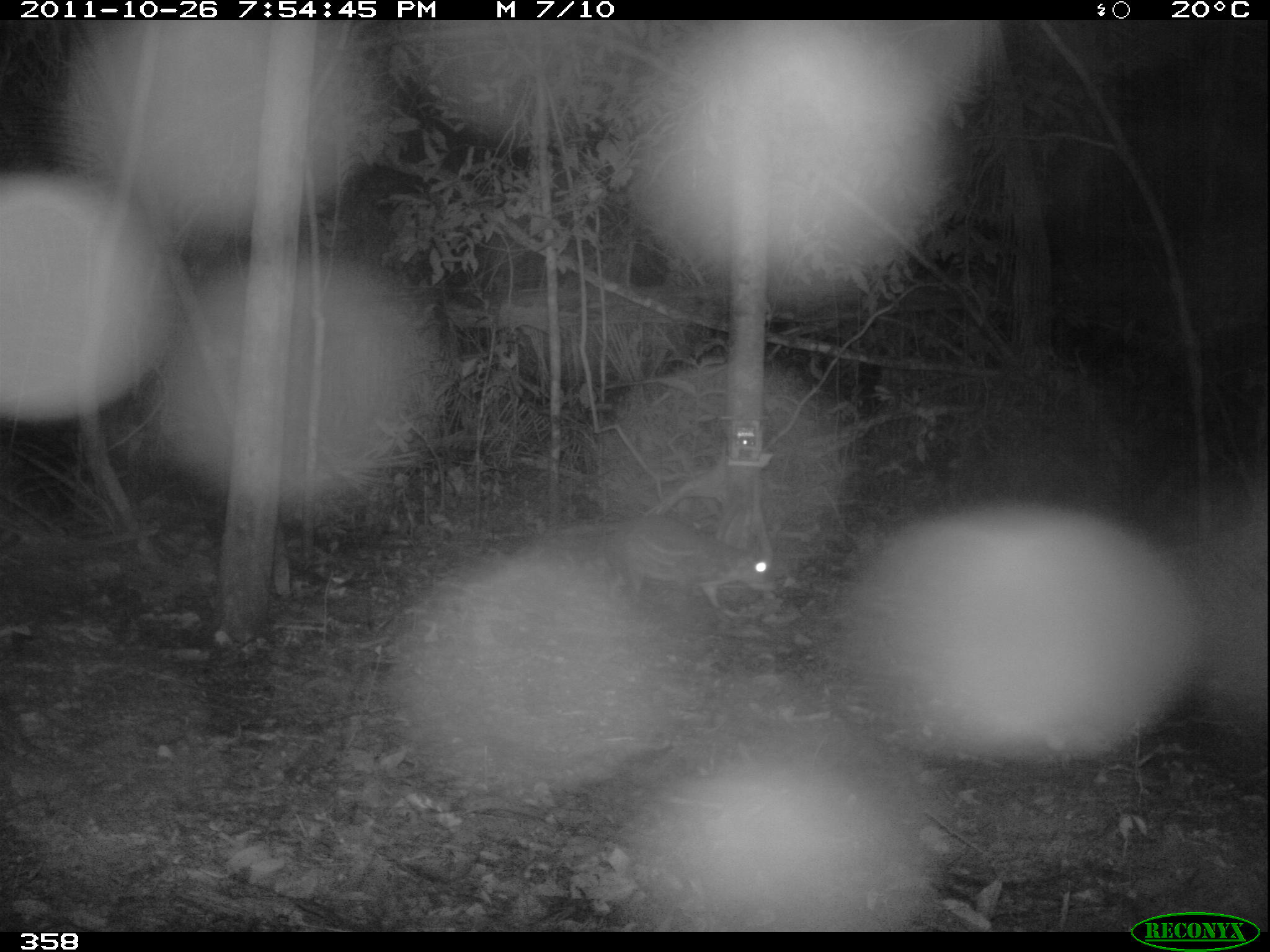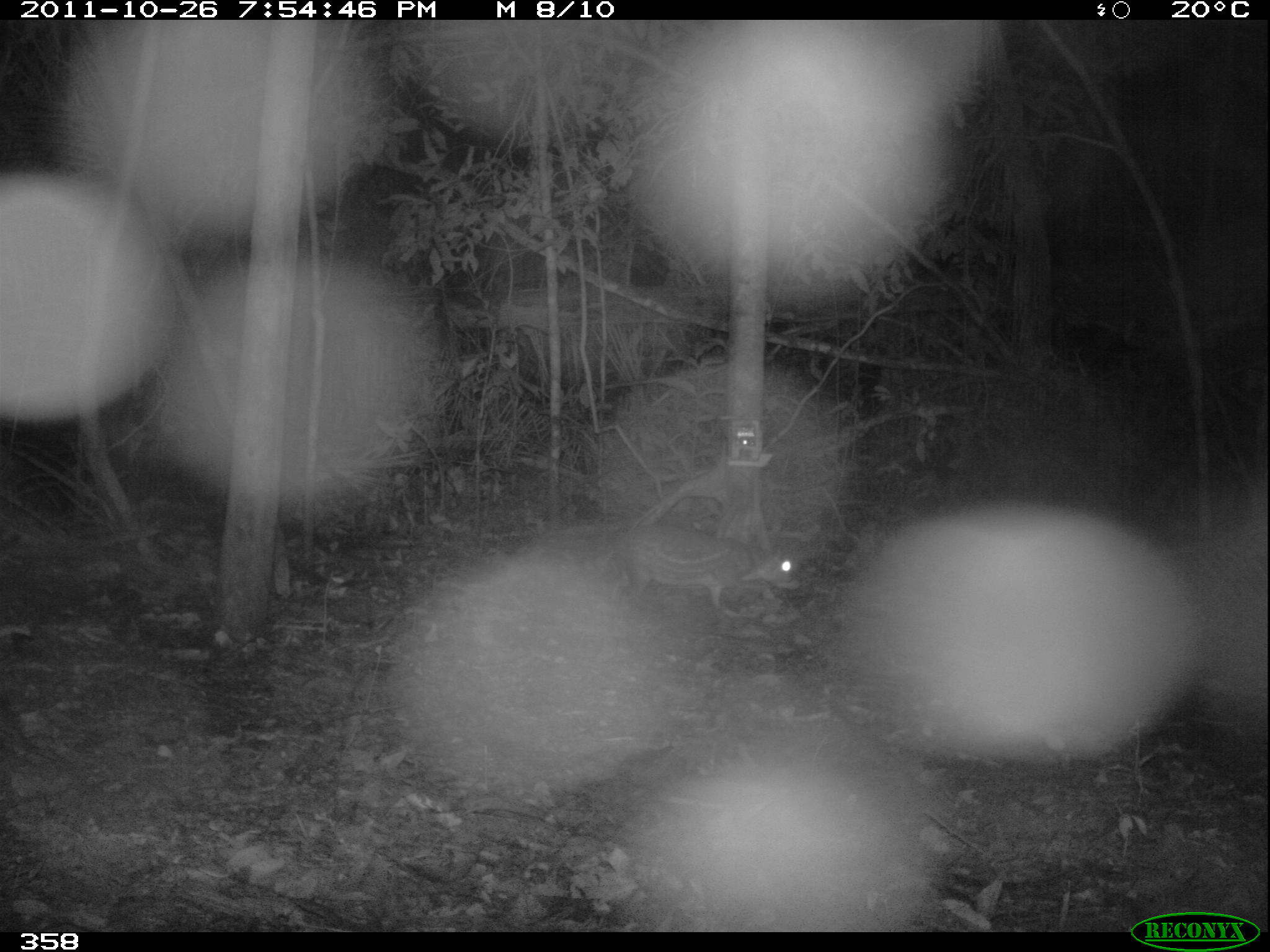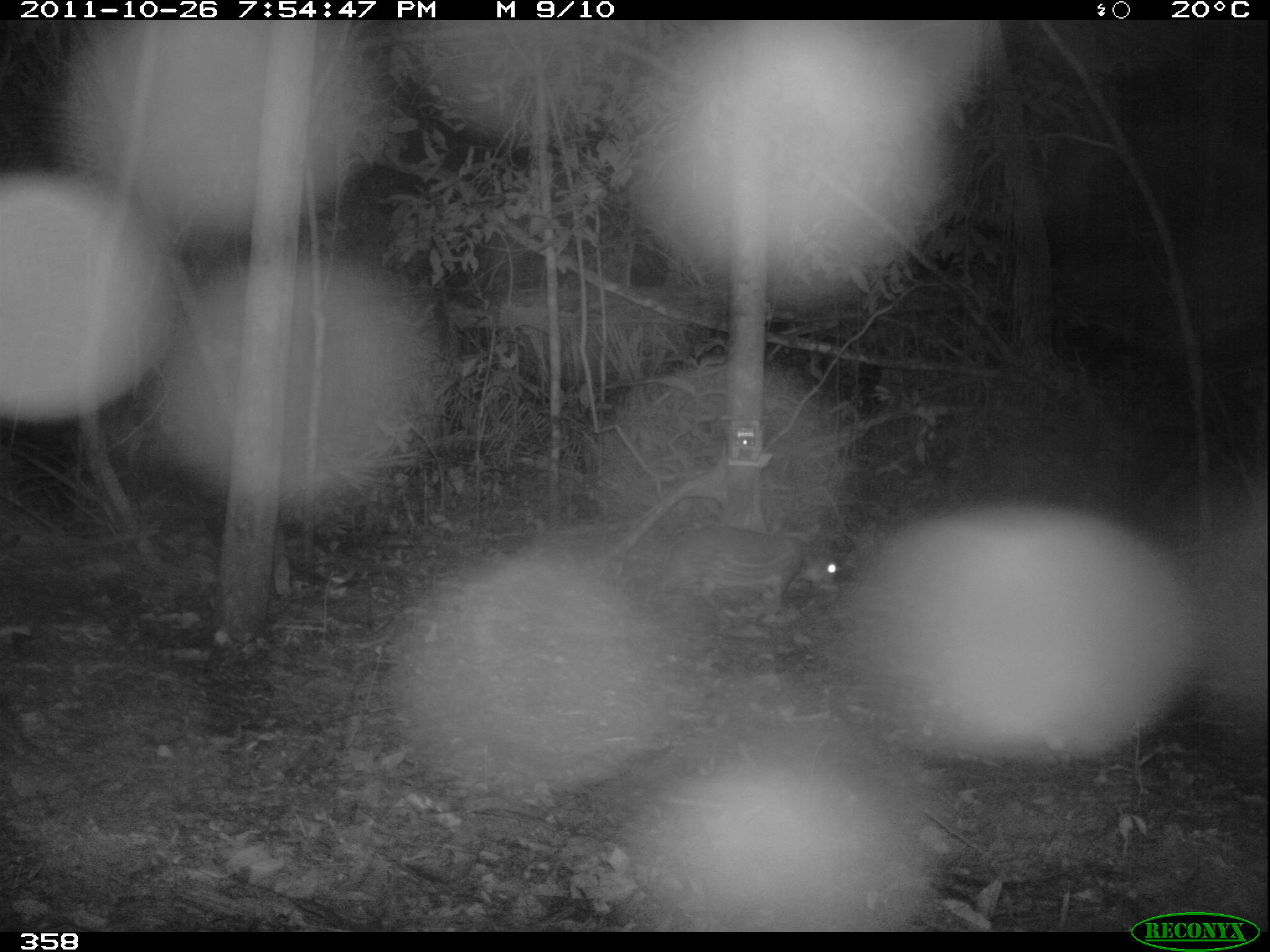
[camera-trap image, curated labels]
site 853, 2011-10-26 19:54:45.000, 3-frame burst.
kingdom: Animalia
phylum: Chordata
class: Mammalia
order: Rodentia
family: Cuniculidae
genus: Cuniculus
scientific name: Cuniculus paca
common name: spotted paca